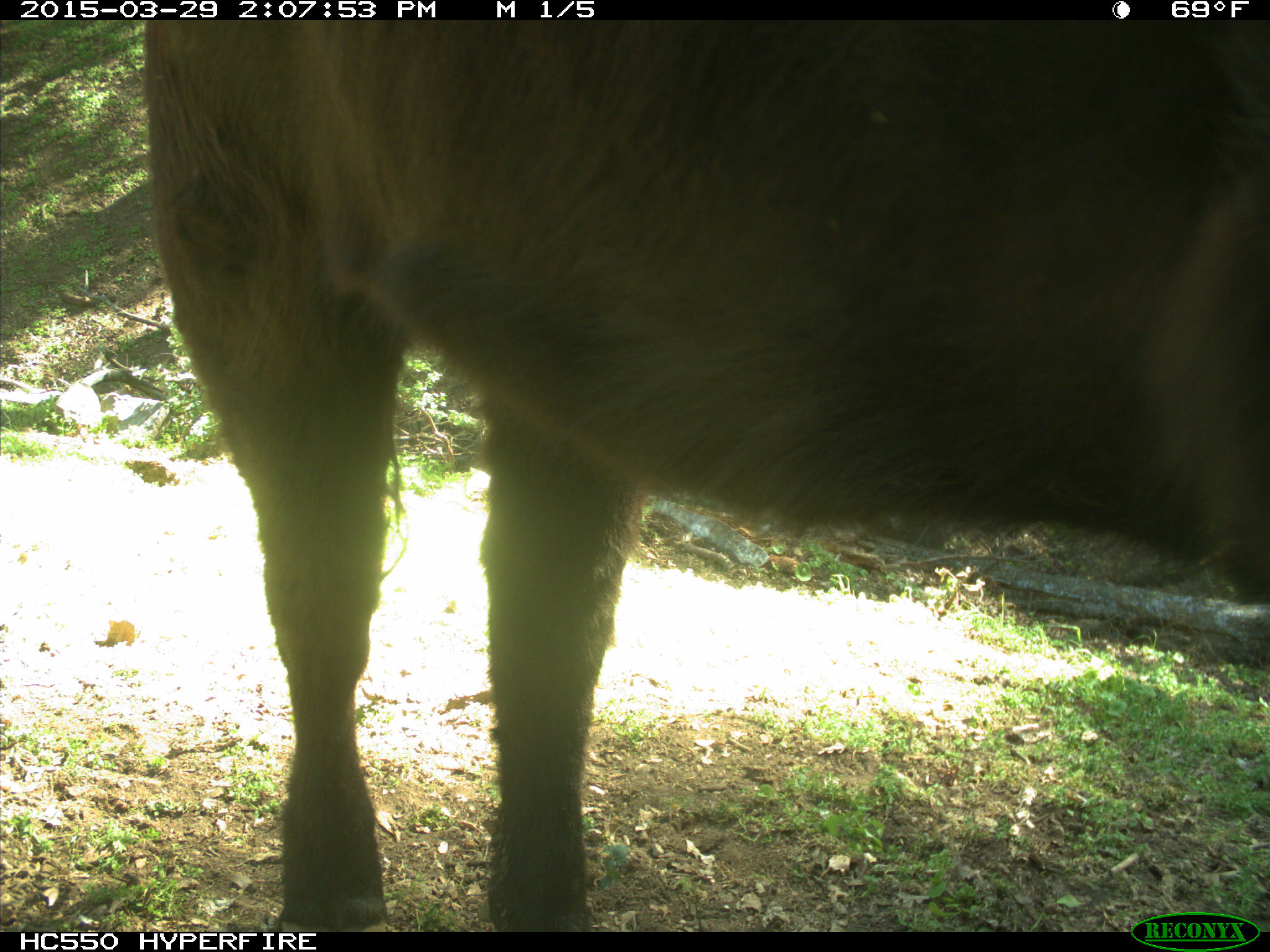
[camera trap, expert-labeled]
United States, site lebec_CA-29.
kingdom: Animalia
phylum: Chordata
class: Mammalia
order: Artiodactyla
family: Bovidae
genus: Bos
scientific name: Bos taurus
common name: domestic cow